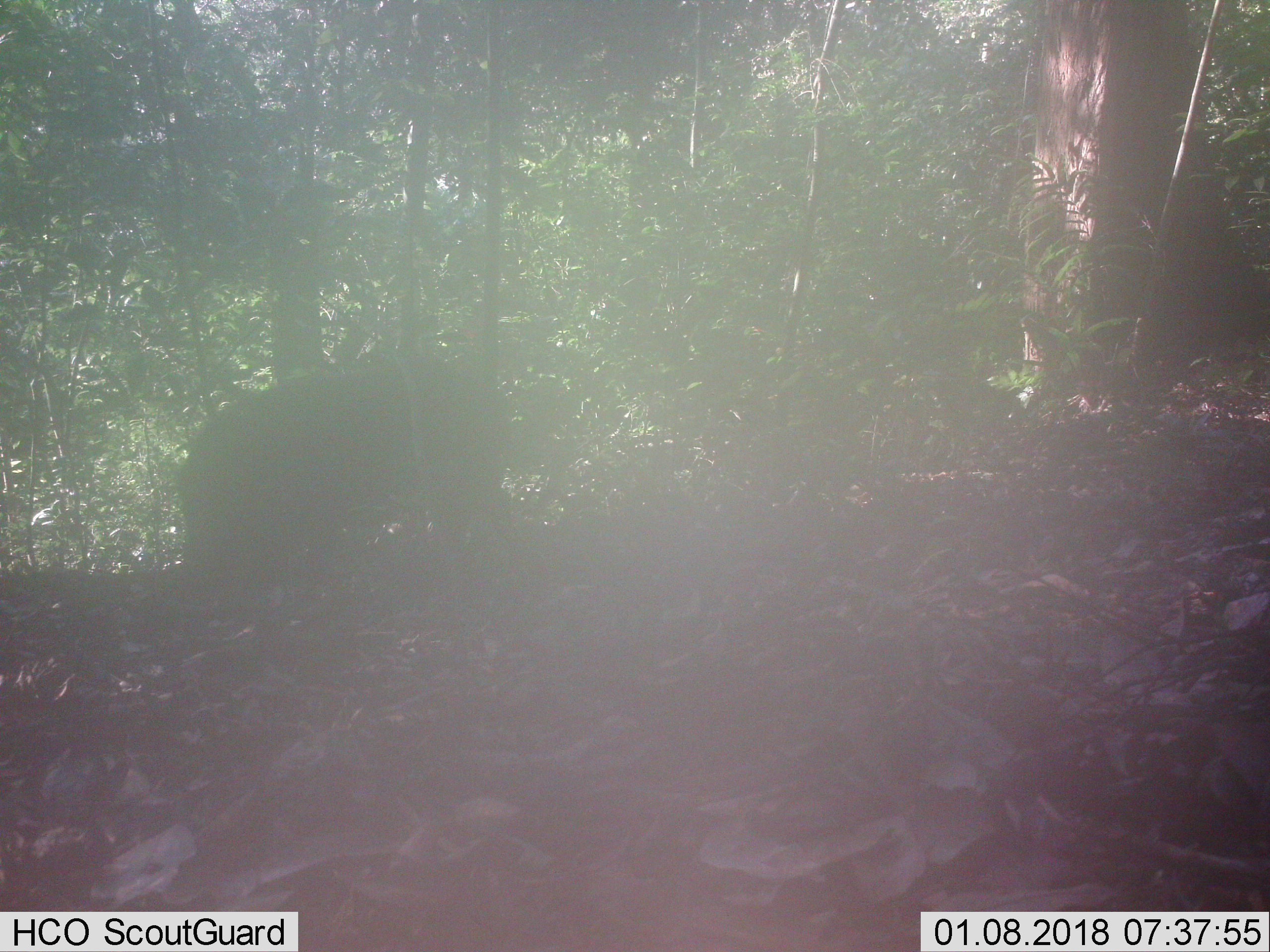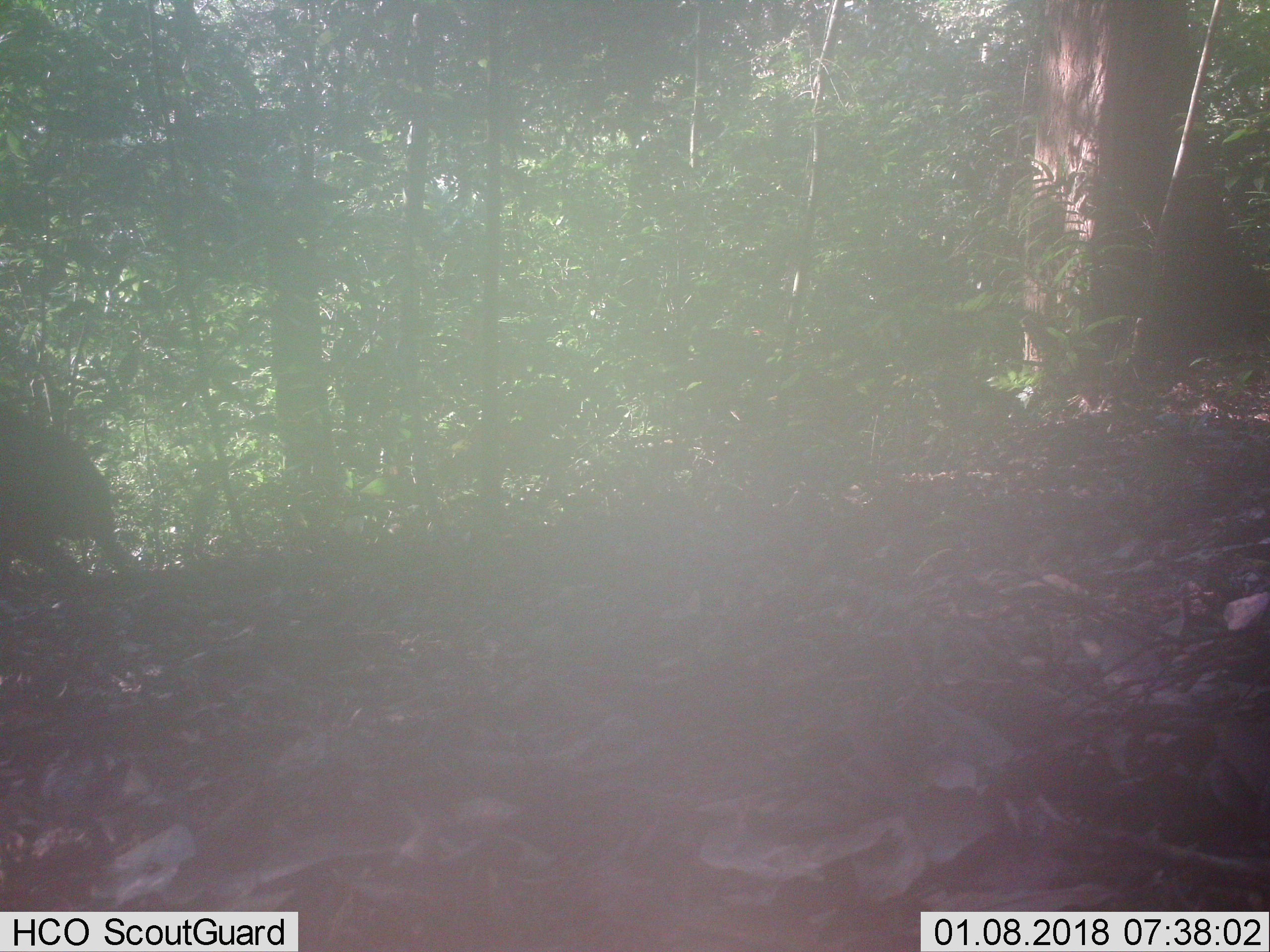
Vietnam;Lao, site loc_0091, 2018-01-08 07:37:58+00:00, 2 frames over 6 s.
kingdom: Animalia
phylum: Chordata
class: Mammalia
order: Artiodactyla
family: Suidae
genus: Sus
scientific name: Sus scrofa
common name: eurasian wild pig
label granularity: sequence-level